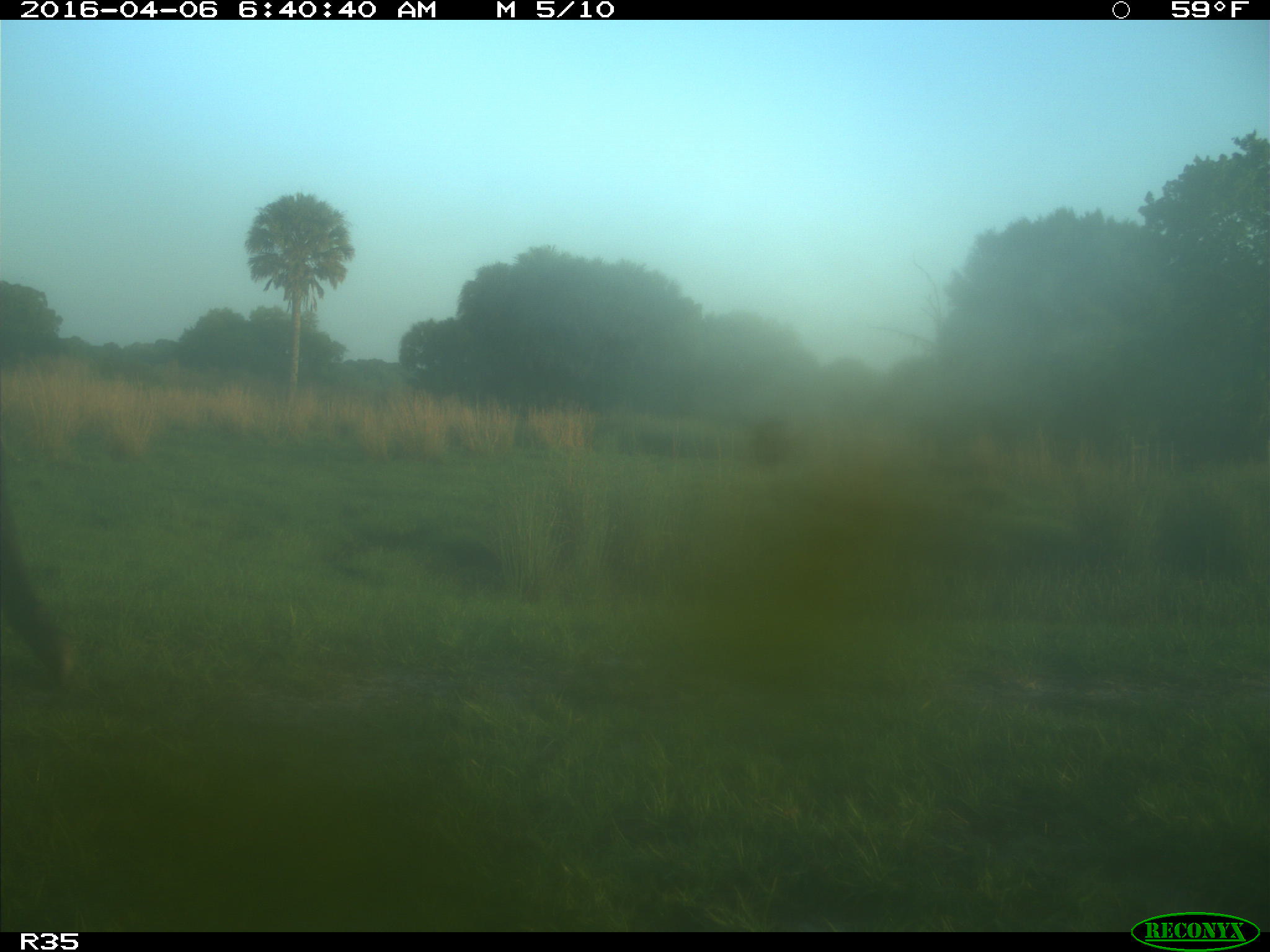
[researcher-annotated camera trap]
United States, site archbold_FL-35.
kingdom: Animalia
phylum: Chordata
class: Mammalia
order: Artiodactyla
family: Bovidae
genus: Bos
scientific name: Bos taurus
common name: domestic cow